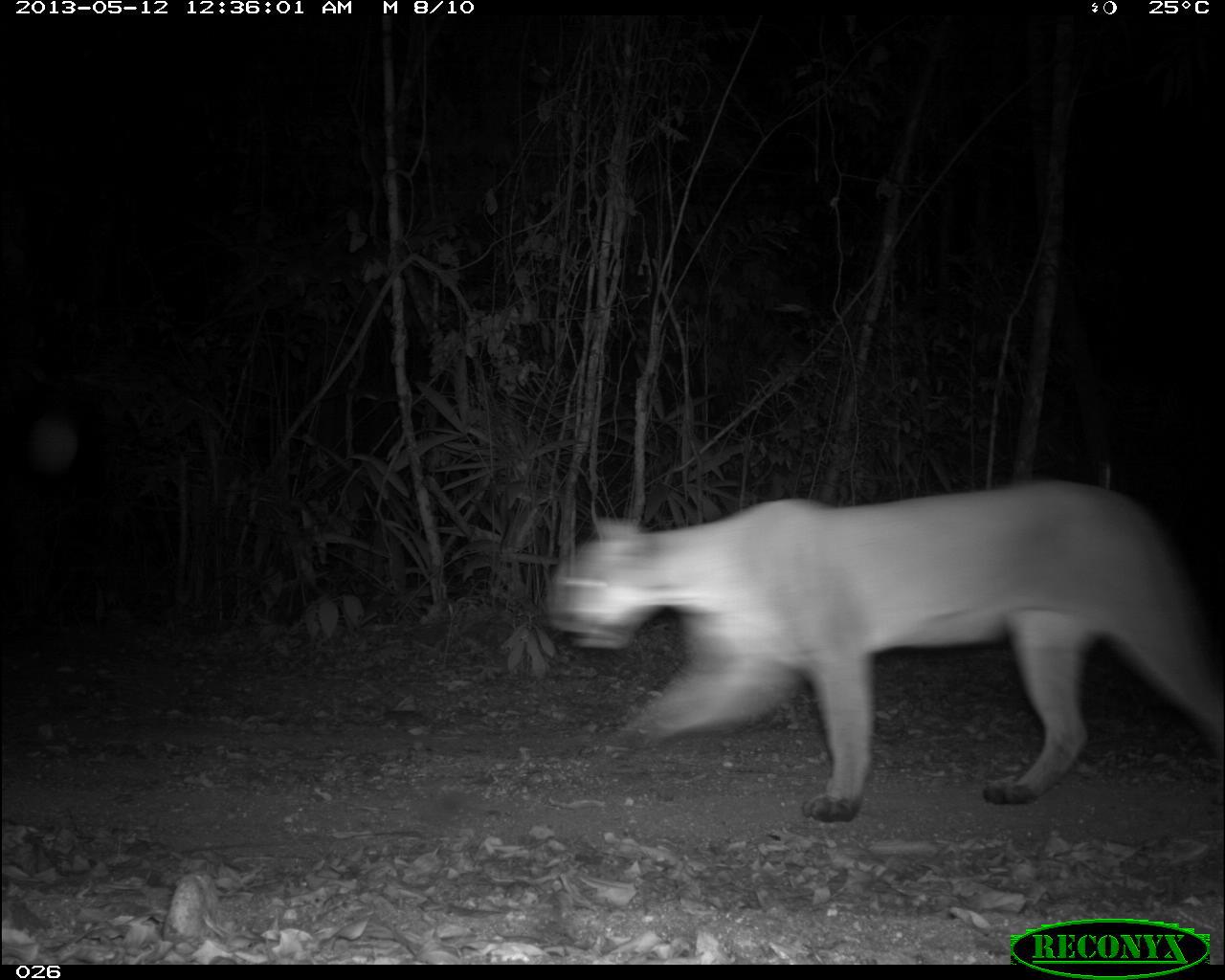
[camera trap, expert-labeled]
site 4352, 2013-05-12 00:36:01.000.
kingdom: Animalia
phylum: Chordata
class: Mammalia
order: Carnivora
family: Felidae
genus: Puma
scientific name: Puma concolor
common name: mountain lion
Puma concolor (mountain lion), count 1.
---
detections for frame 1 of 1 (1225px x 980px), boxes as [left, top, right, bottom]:
puma concolor: [542, 480, 1222, 823]